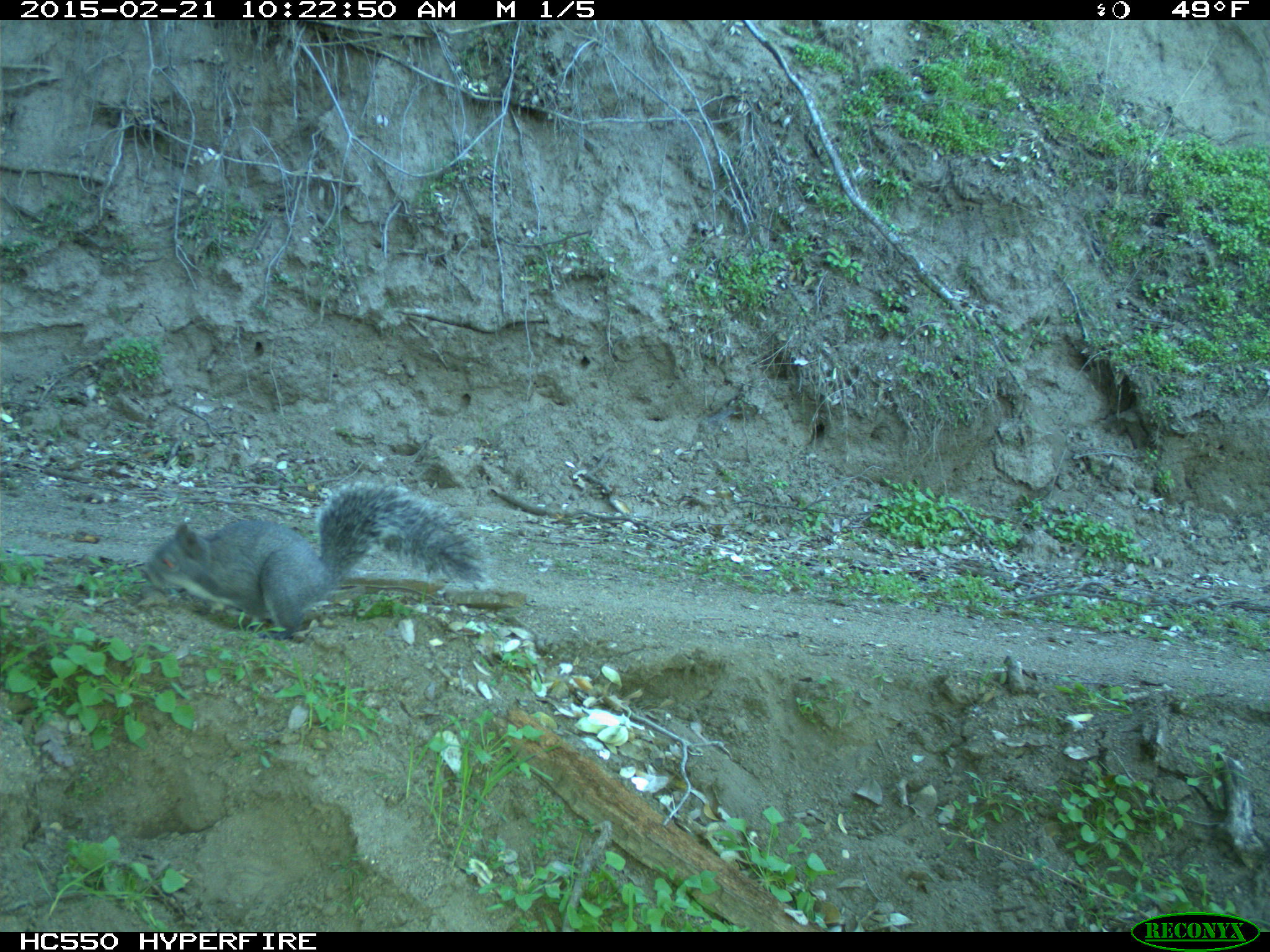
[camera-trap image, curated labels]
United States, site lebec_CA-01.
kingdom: Animalia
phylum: Chordata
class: Mammalia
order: Rodentia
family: Sciuridae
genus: Sciurus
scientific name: Sciurus carolinensis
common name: eastern gray squirrel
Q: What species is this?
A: Sciurus carolinensis (eastern gray squirrel).